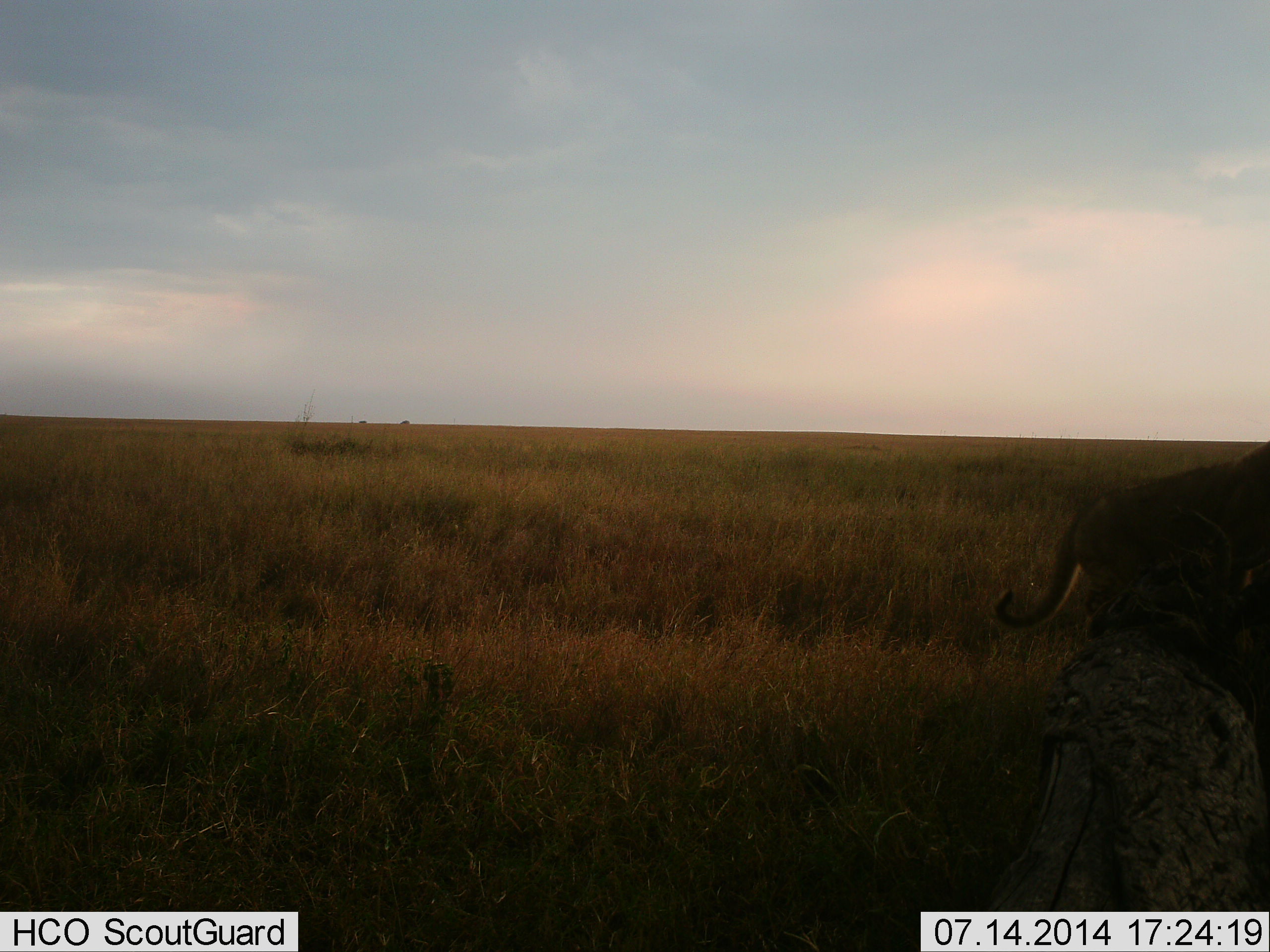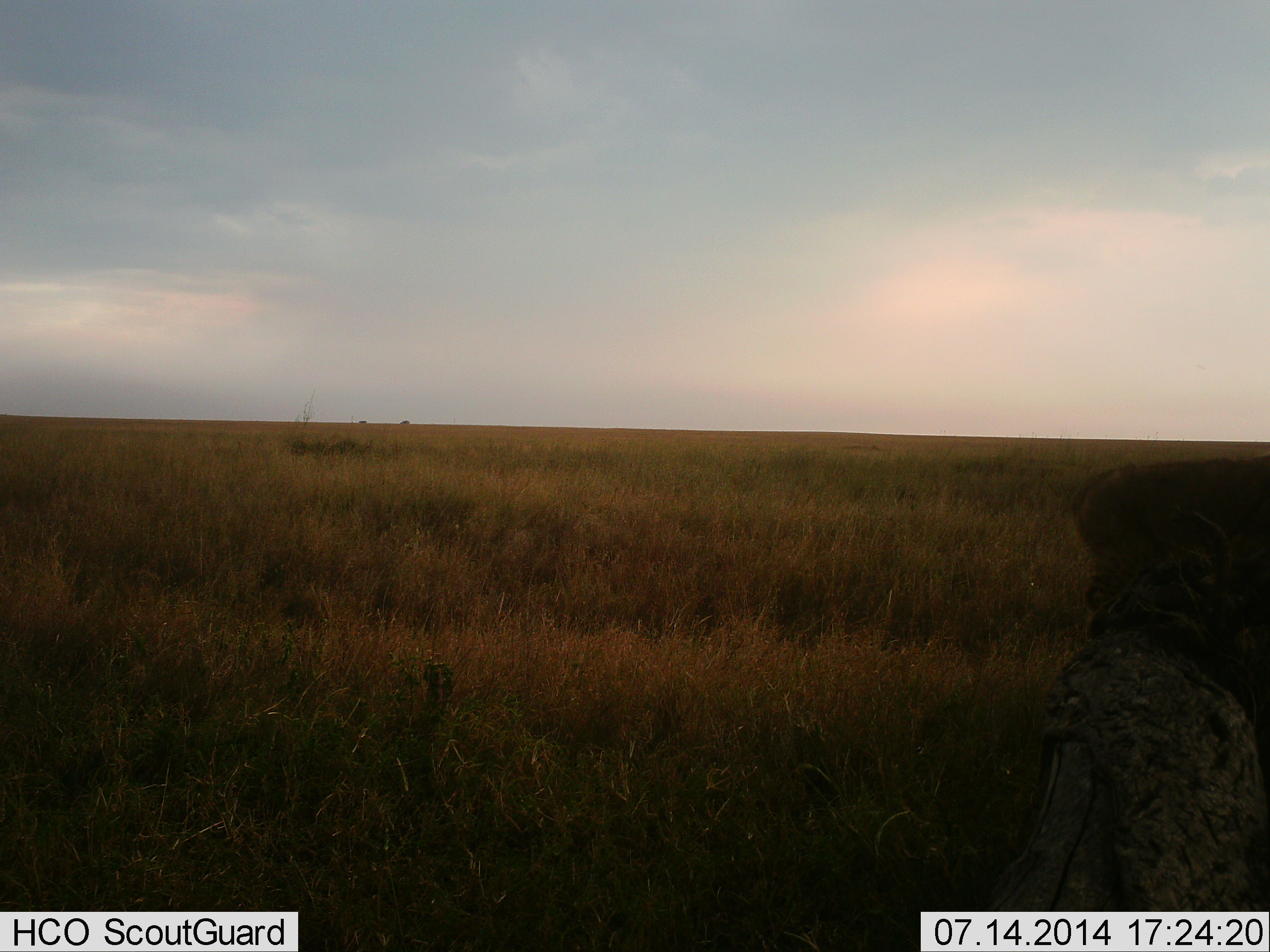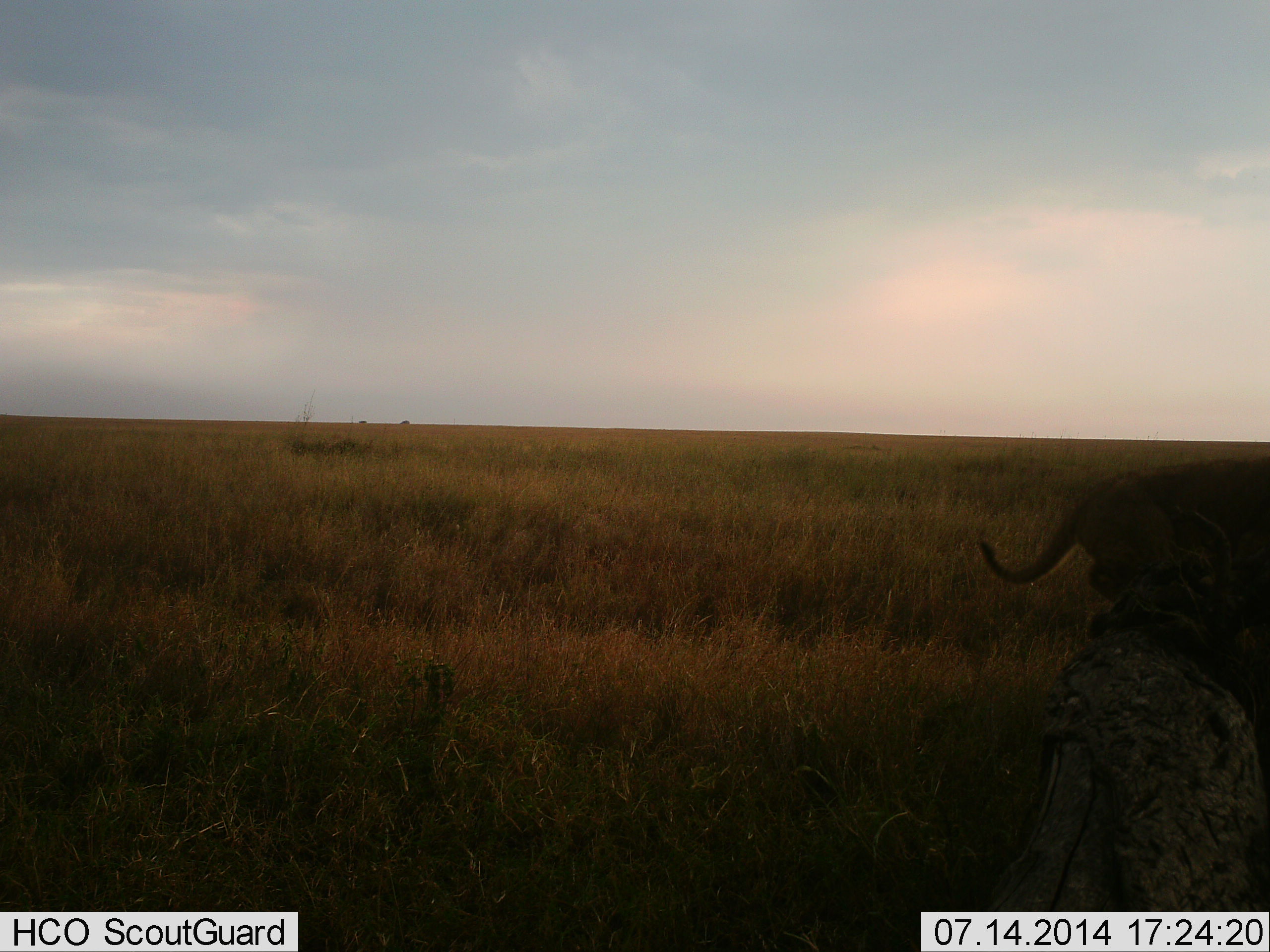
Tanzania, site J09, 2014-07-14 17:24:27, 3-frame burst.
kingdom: Animalia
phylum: Chordata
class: Mammalia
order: Carnivora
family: Felidae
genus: Panthera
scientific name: Panthera leo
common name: lion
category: lionfemale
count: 1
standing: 30%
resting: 0%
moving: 70%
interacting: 0%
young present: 0%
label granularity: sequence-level